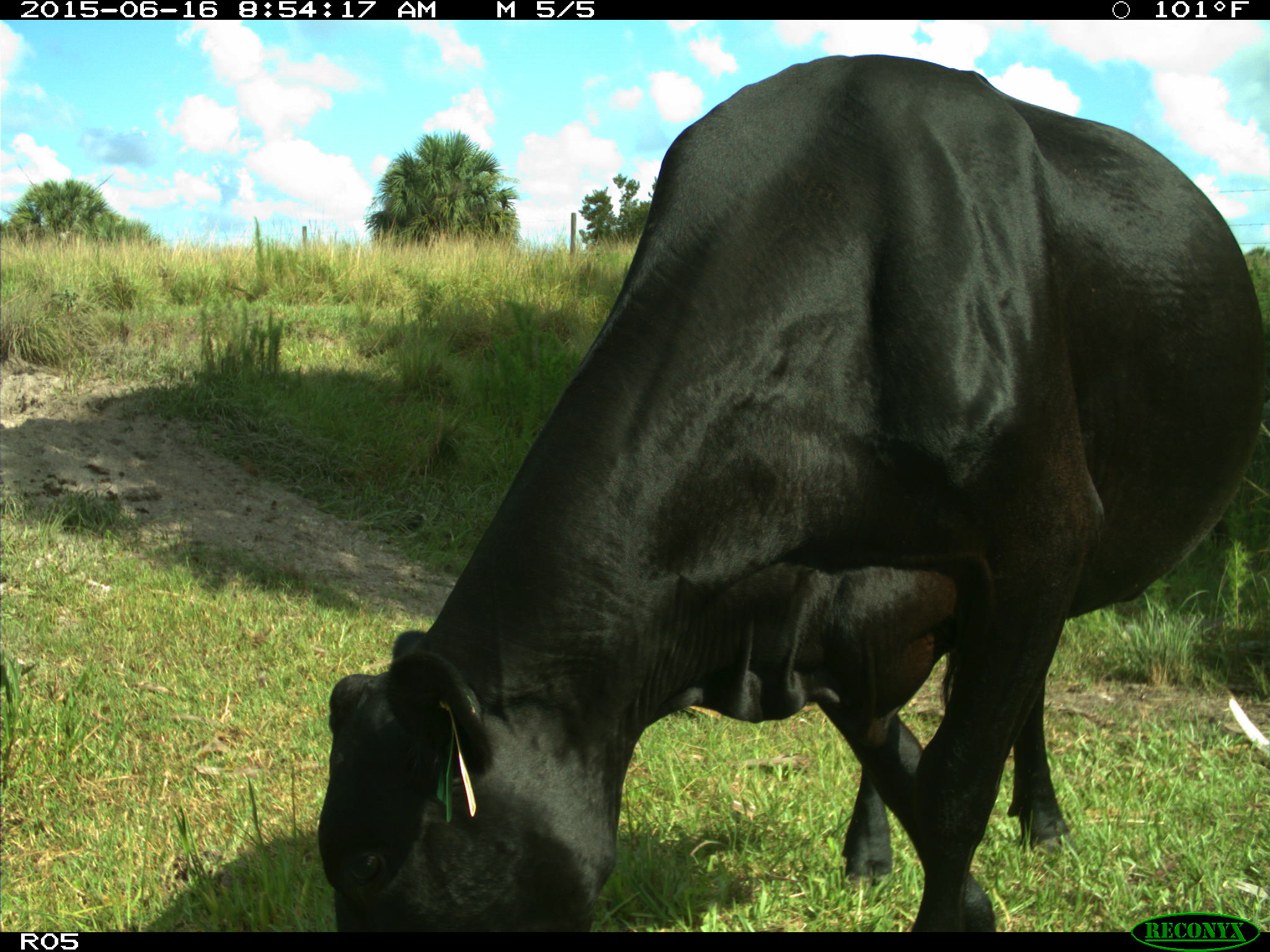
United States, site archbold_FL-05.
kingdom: Animalia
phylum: Chordata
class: Mammalia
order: Artiodactyla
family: Bovidae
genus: Bos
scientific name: Bos taurus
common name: domestic cow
Bos taurus (domestic cow).